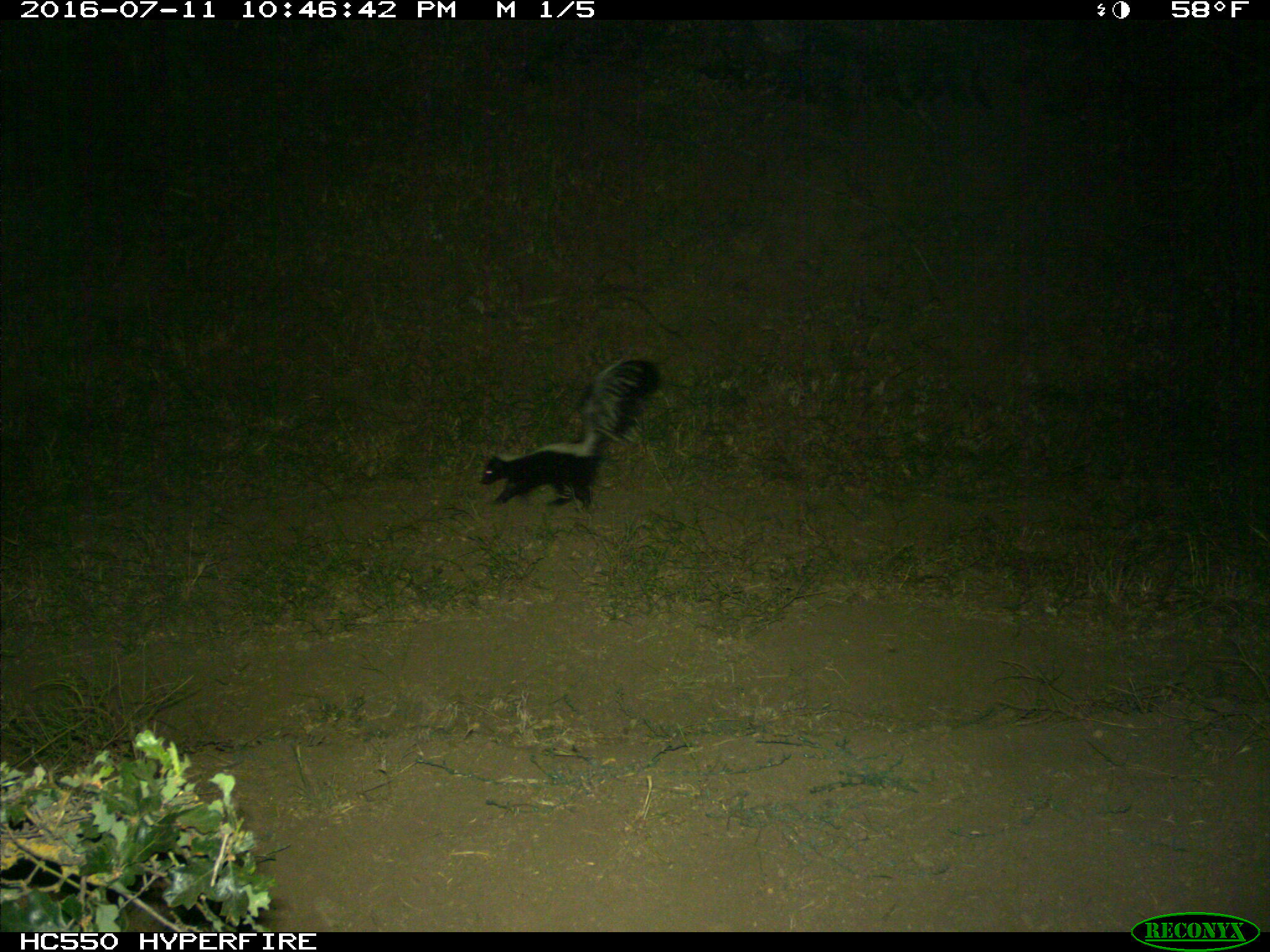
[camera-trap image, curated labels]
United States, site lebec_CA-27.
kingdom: Animalia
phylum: Chordata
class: Mammalia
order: Carnivora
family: Mephitidae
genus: Mephitis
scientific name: Mephitis mephitis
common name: striped skunk